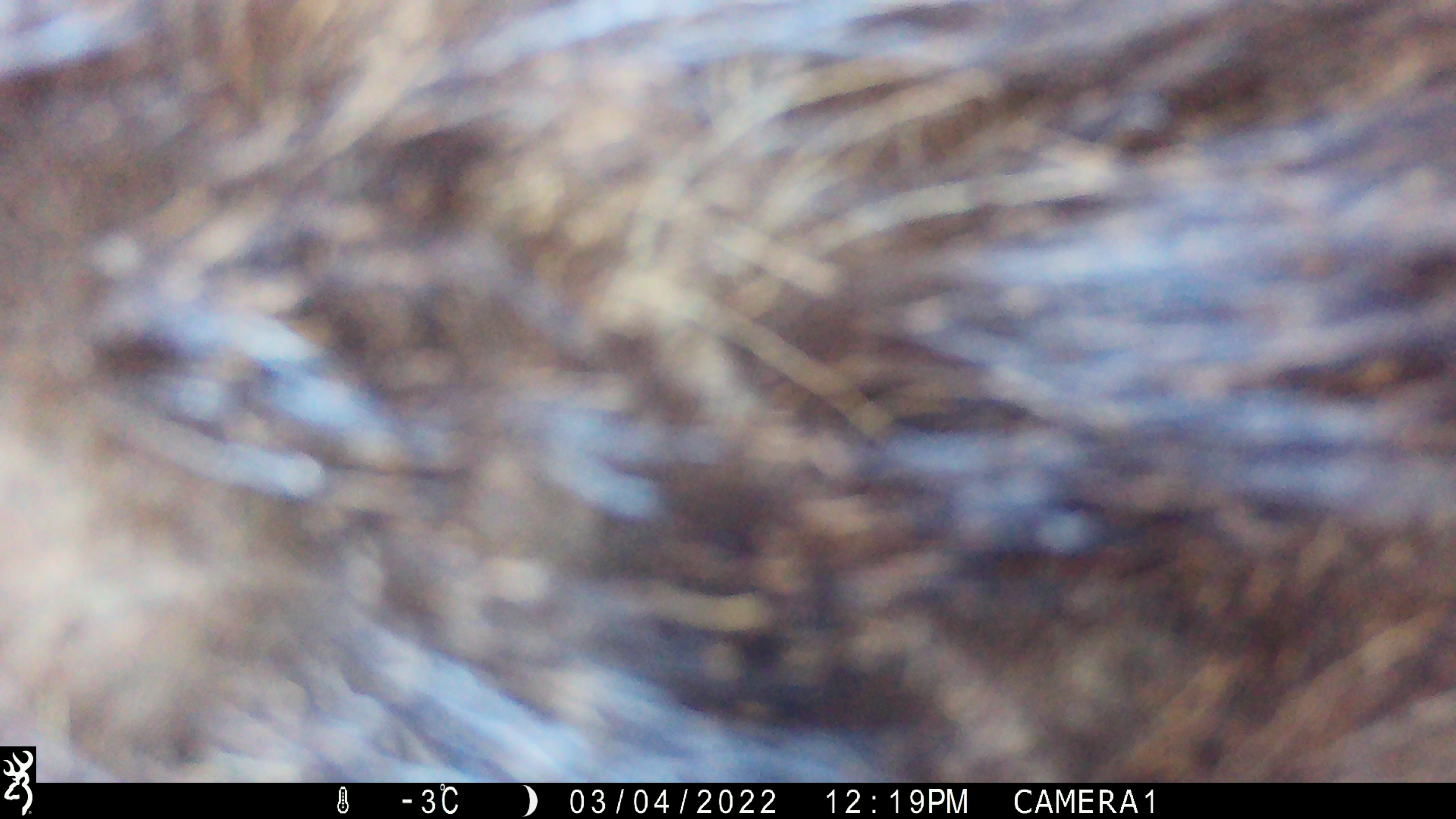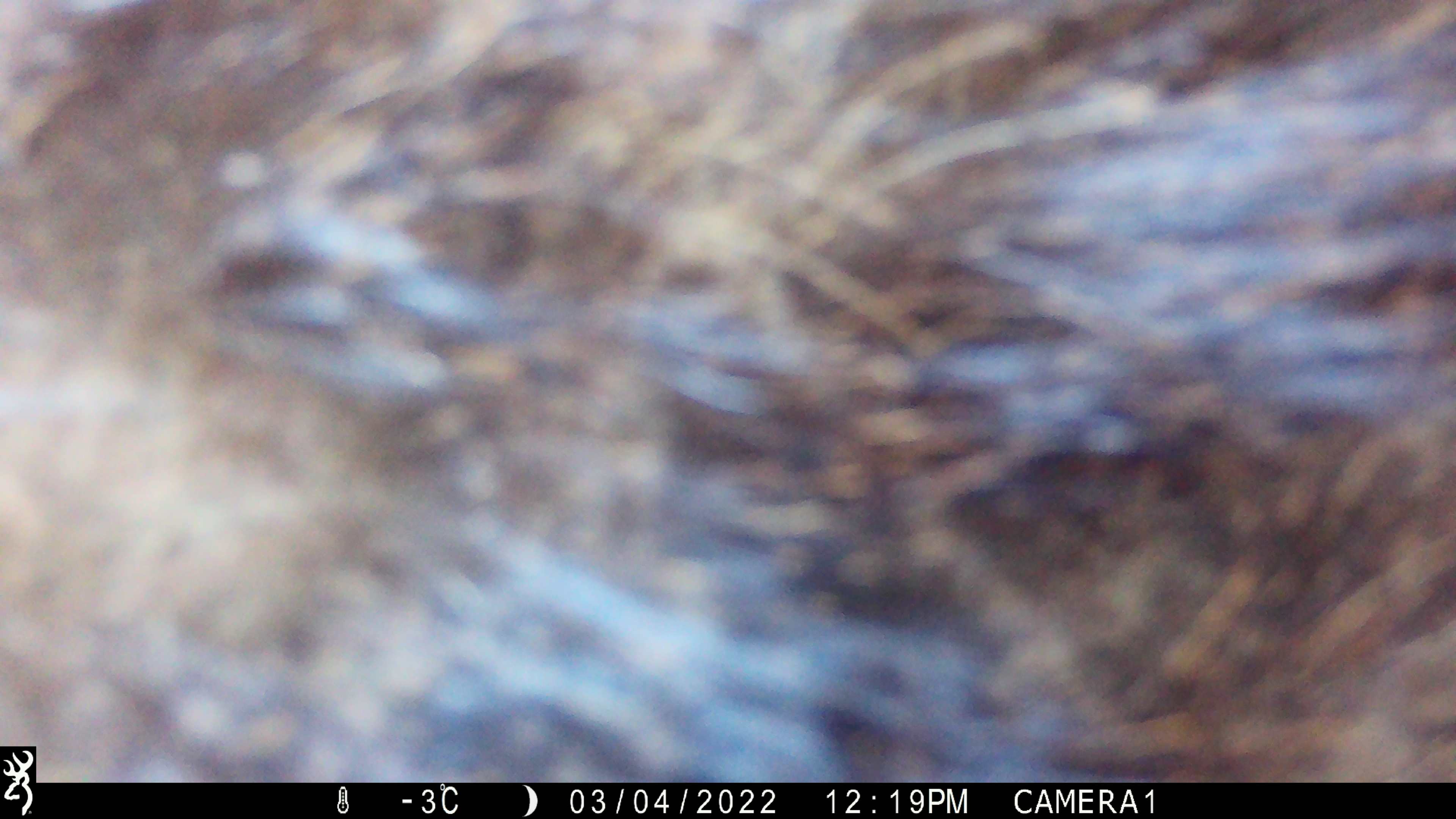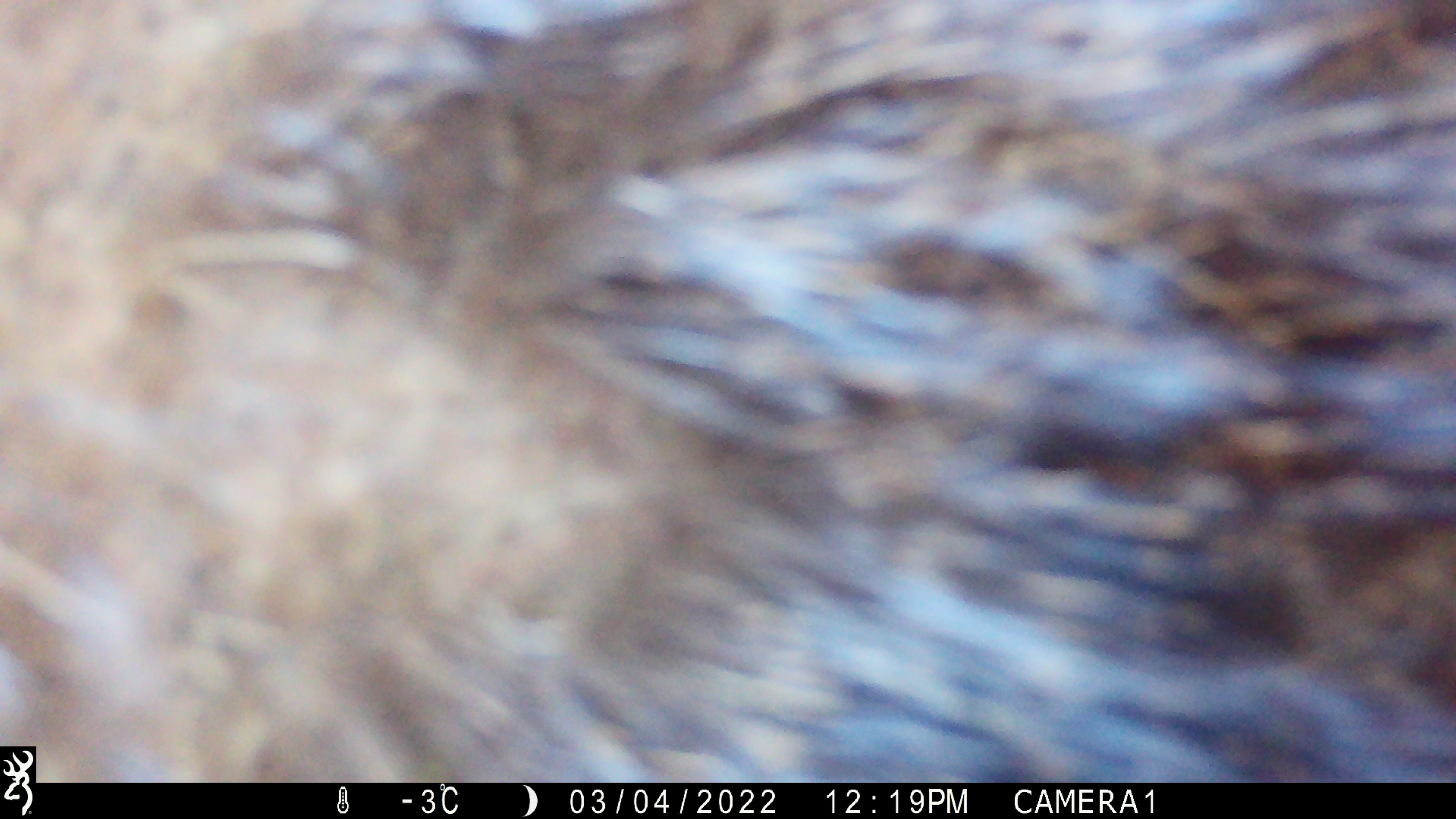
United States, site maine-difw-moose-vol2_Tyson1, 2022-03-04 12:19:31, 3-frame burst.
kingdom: Animalia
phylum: Chordata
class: Mammalia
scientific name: Mammalia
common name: mammal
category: mammal sp.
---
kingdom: Animalia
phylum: Chordata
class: Mammalia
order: Artiodactyla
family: Cervidae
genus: Alces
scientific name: Alces alces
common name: moose